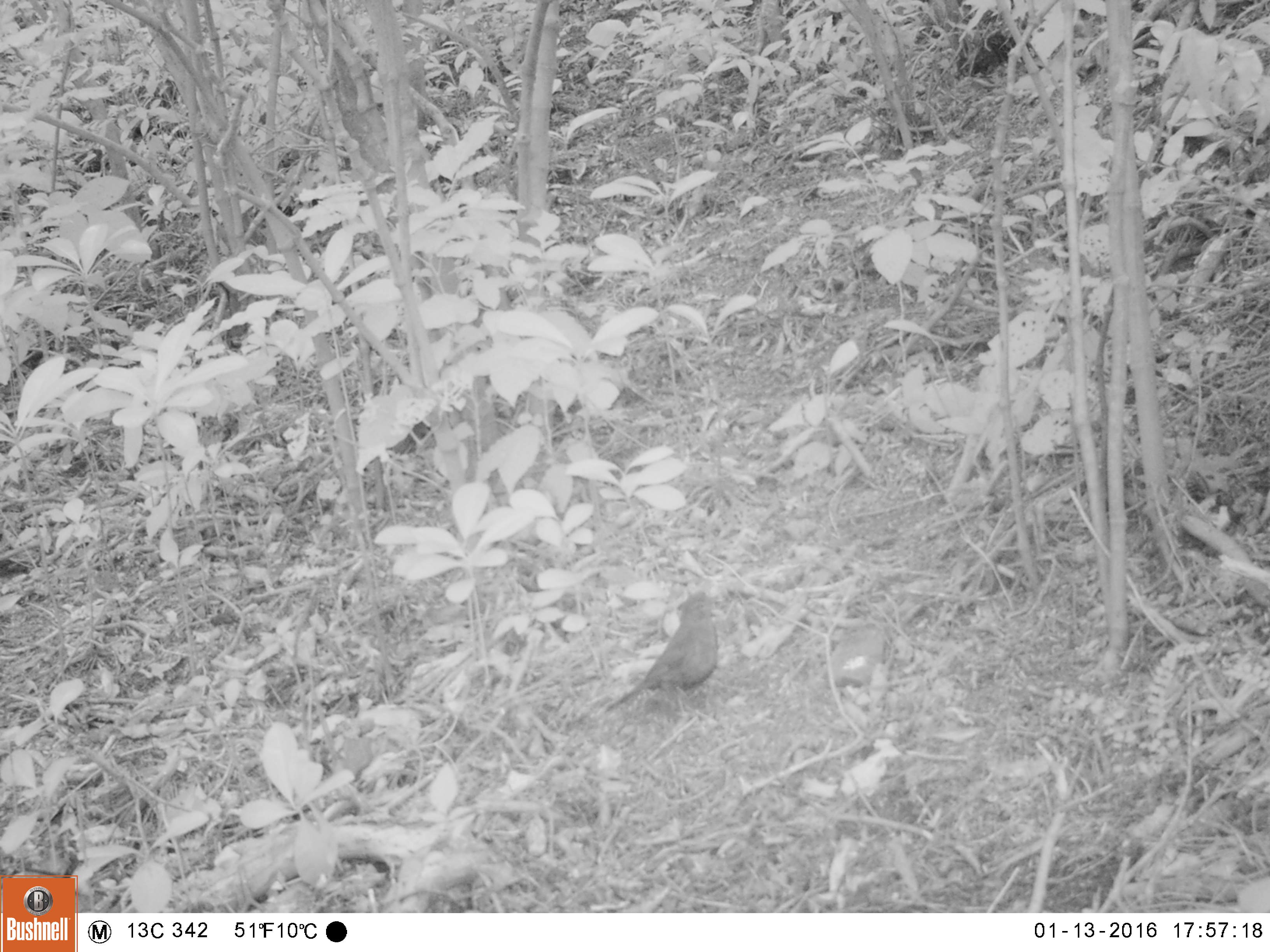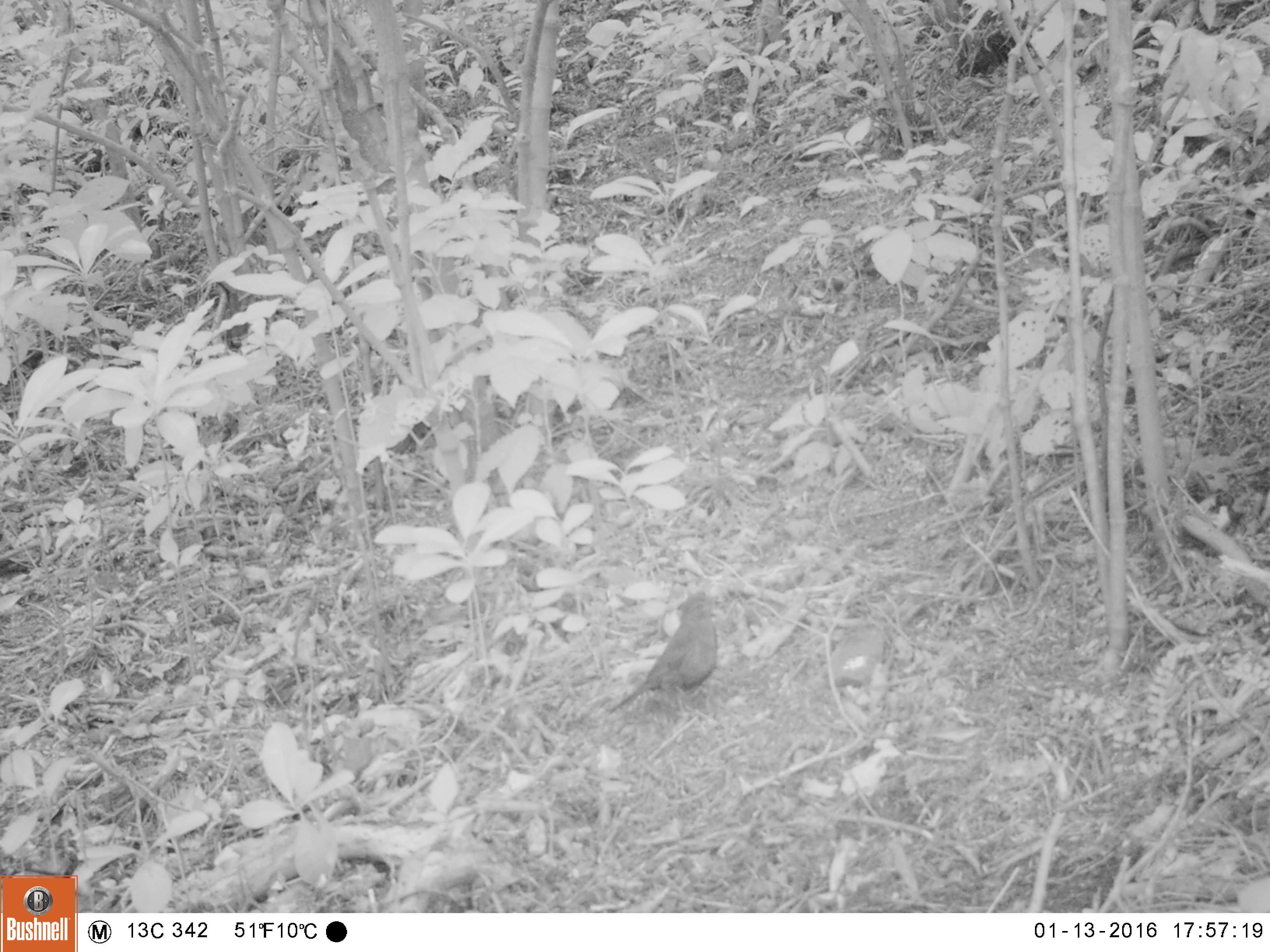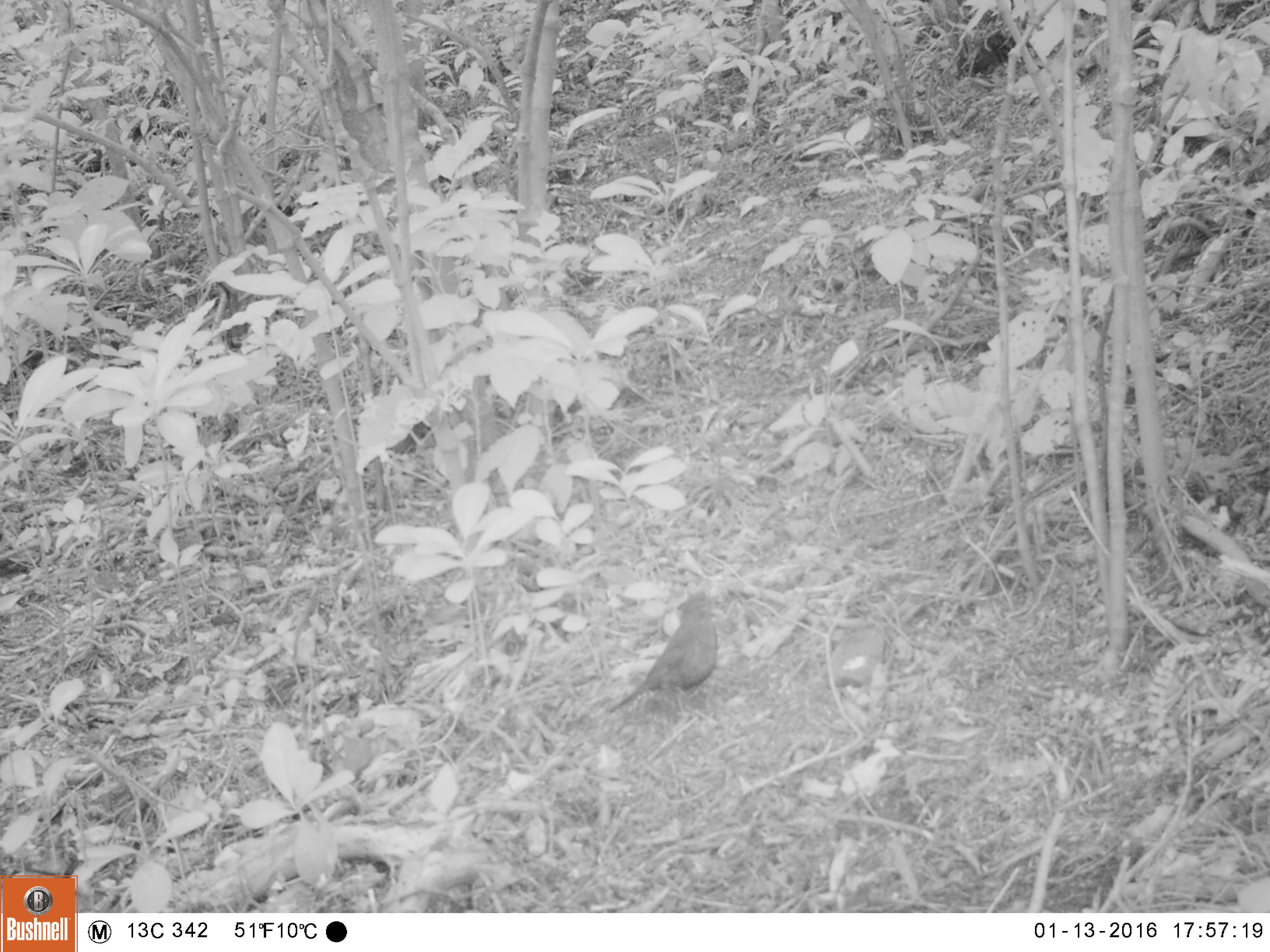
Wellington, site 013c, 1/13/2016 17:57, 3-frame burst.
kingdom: Animalia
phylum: Chordata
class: Aves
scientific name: Aves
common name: bird